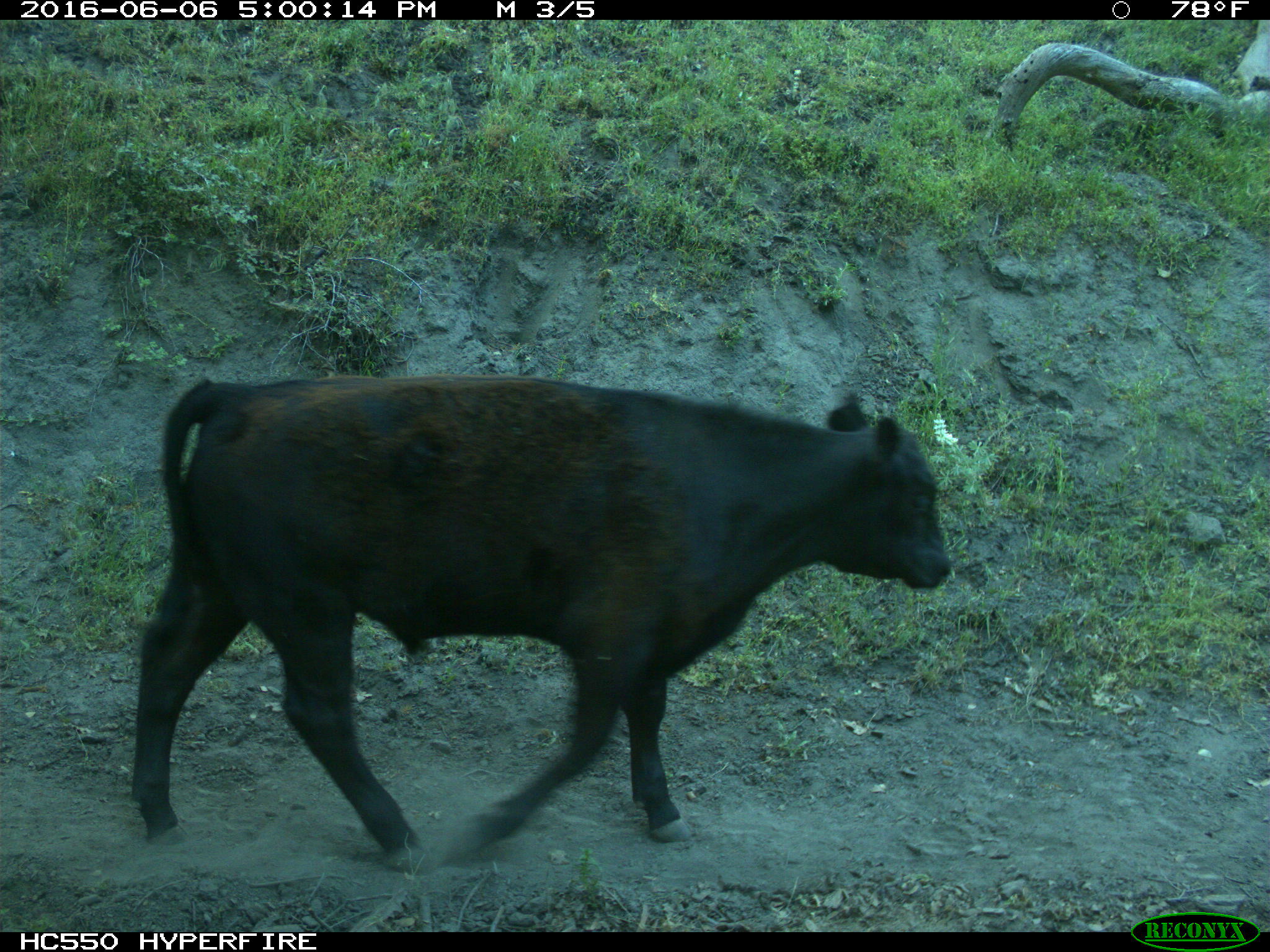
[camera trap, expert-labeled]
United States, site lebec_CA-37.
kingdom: Animalia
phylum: Chordata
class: Mammalia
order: Artiodactyla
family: Bovidae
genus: Bos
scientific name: Bos taurus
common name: domestic cow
Bos taurus (domestic cow).